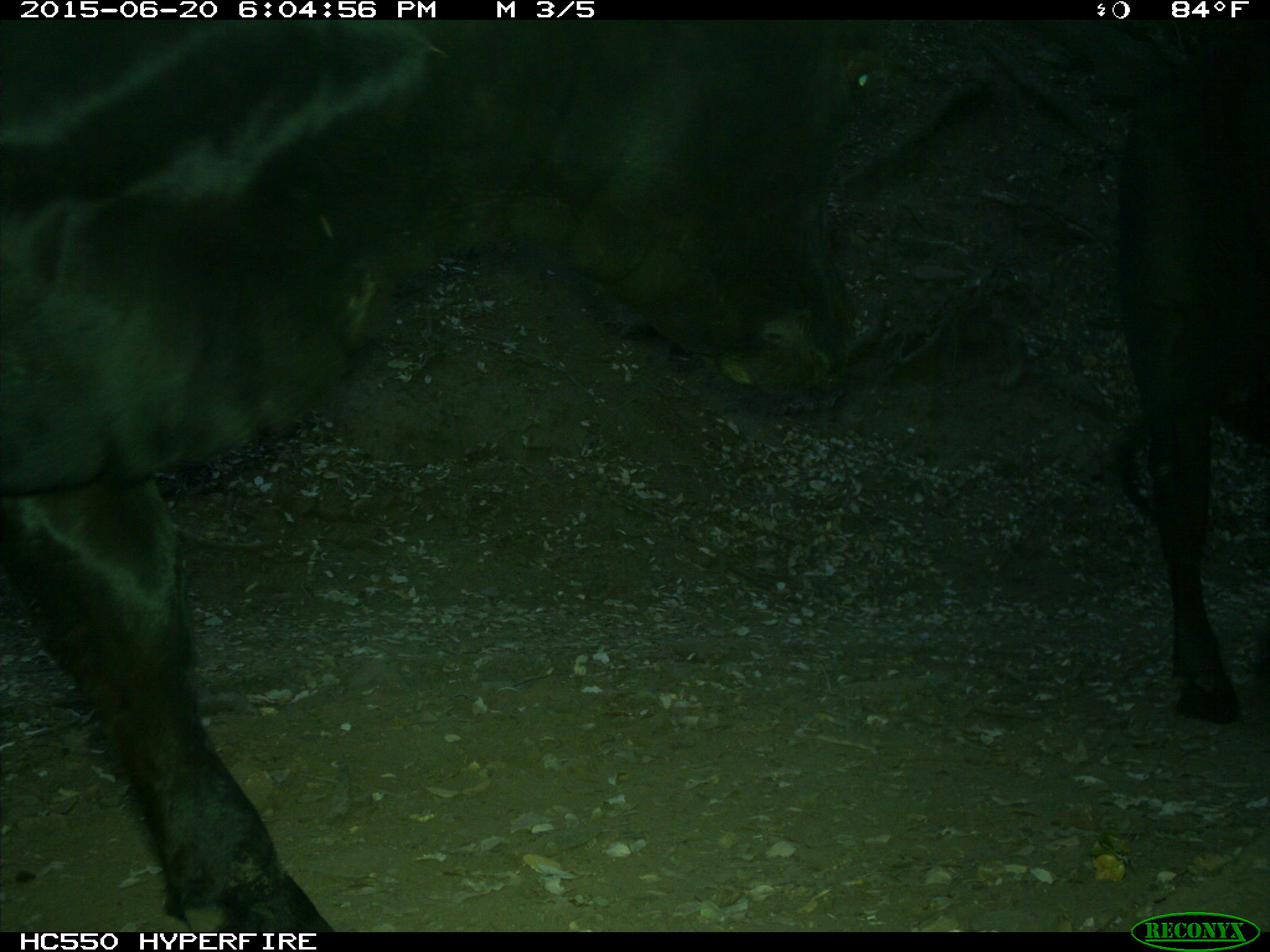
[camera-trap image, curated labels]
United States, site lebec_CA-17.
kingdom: Animalia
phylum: Chordata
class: Mammalia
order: Artiodactyla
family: Bovidae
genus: Bos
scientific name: Bos taurus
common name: domestic cow